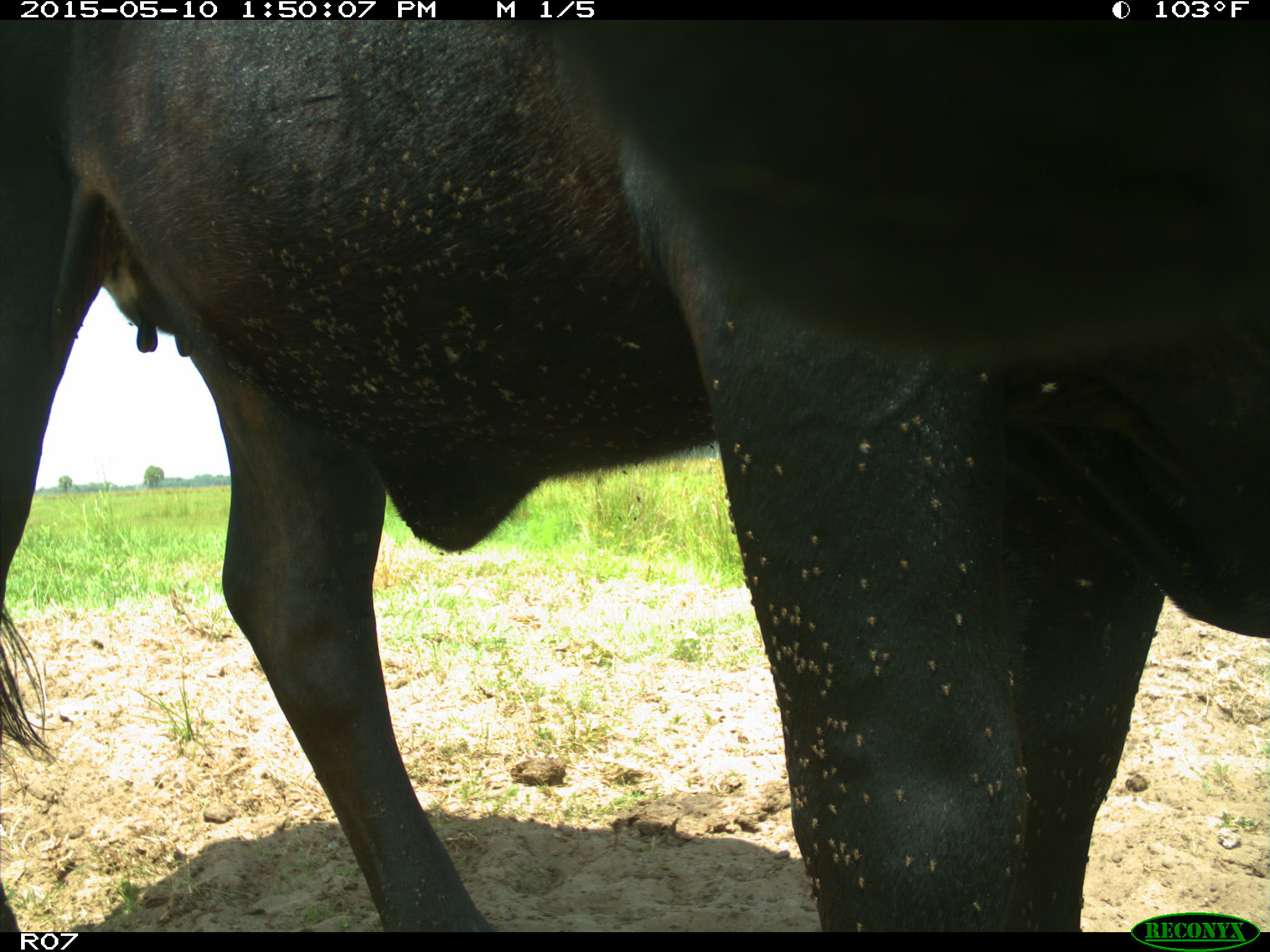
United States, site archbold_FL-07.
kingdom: Animalia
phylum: Chordata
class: Mammalia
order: Artiodactyla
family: Bovidae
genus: Bos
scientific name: Bos taurus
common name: domestic cow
Bos taurus (domestic cow).